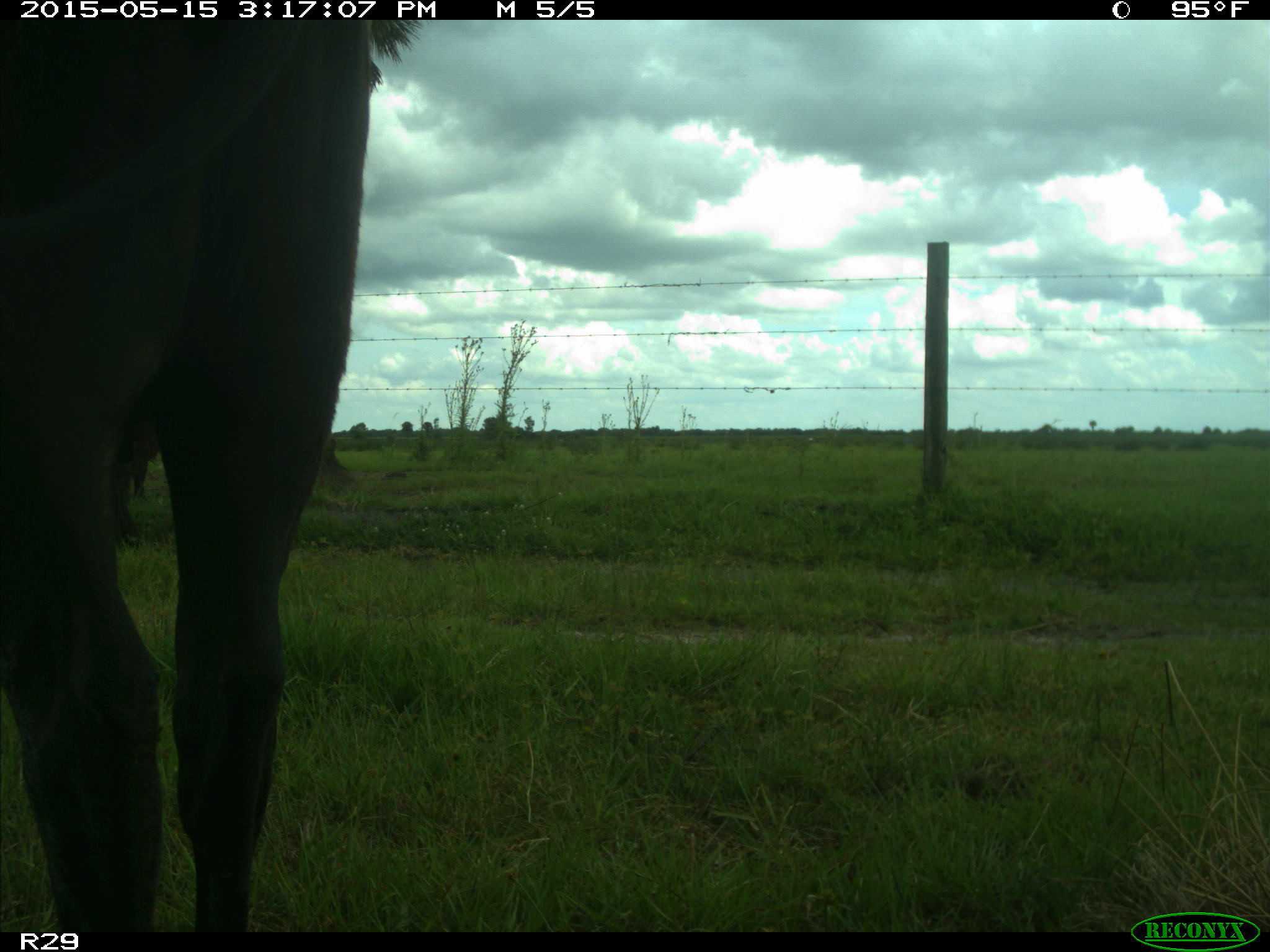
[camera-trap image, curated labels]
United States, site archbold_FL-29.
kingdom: Animalia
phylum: Chordata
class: Mammalia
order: Artiodactyla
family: Bovidae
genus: Bos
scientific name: Bos taurus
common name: domestic cow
Bos taurus (domestic cow).